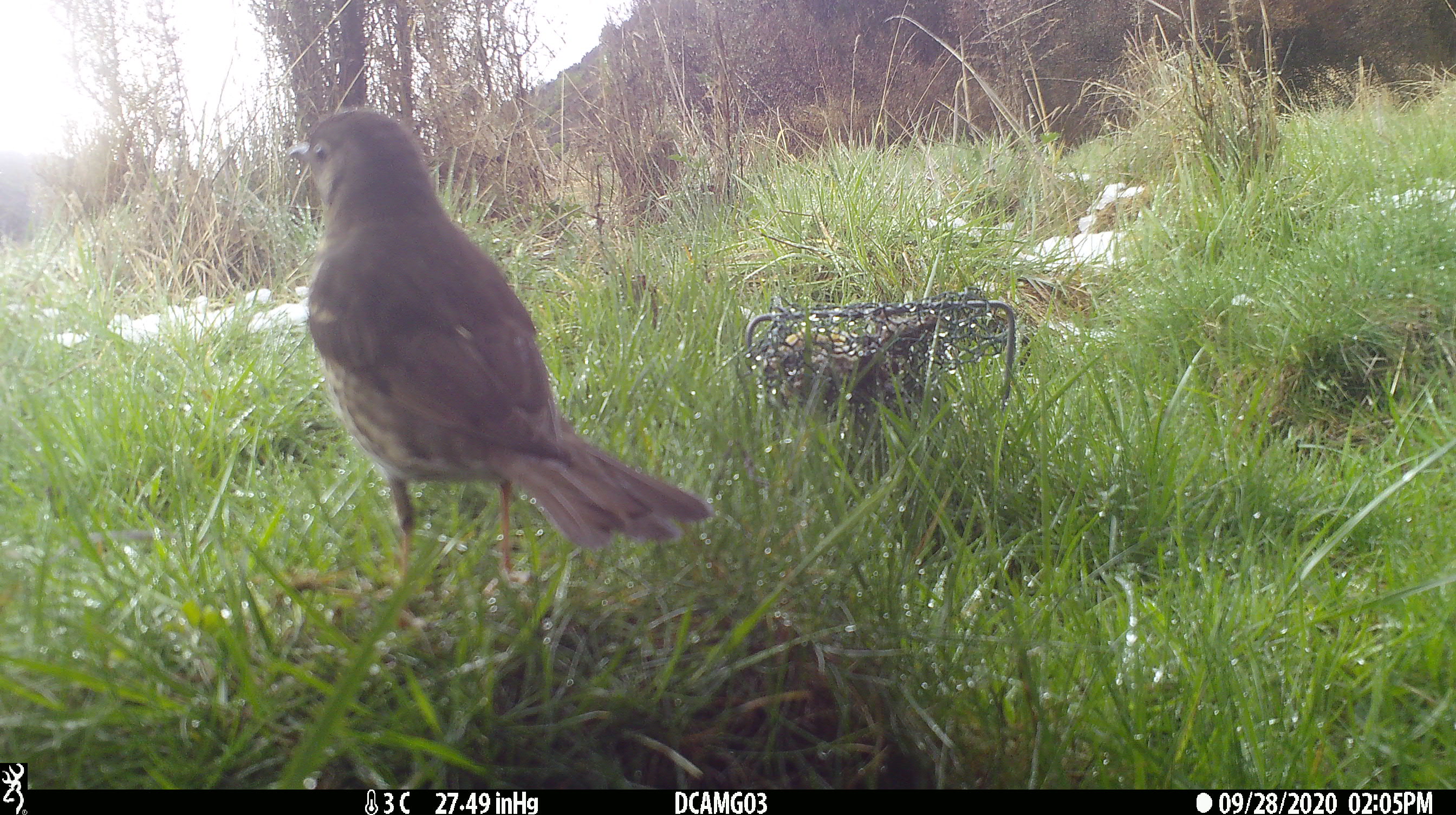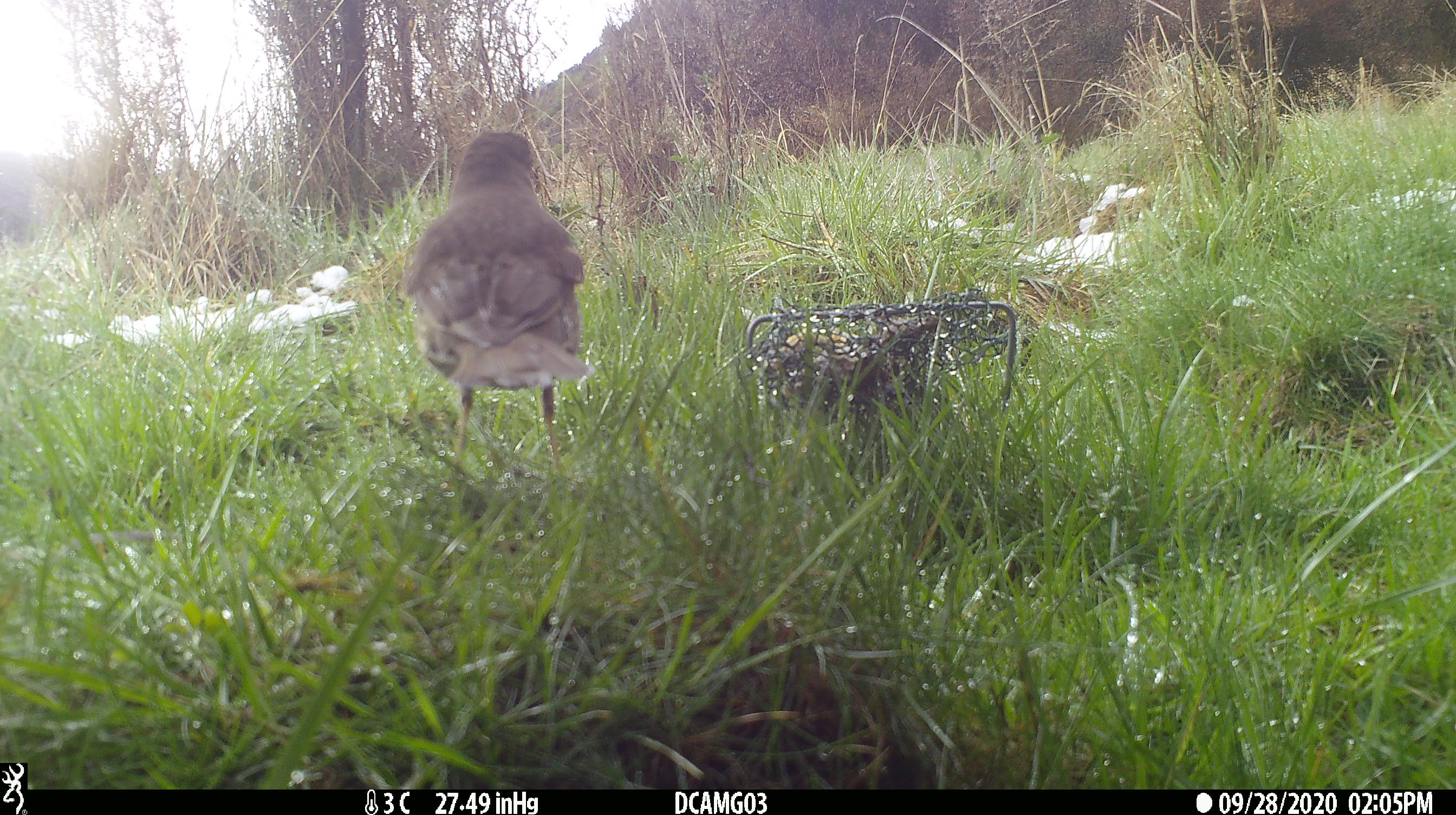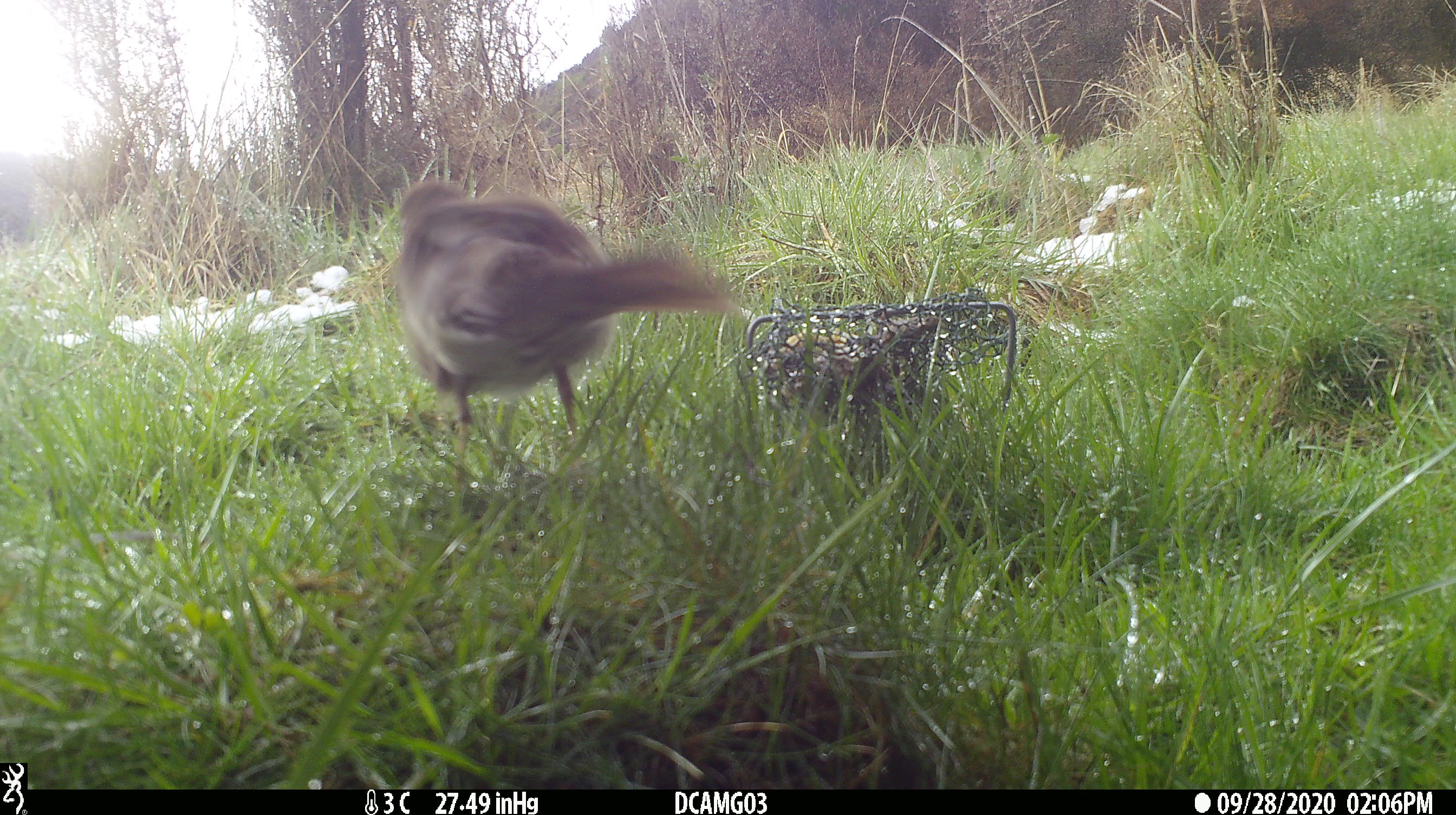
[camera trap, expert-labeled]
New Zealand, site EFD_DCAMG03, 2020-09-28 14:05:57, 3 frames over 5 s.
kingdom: Animalia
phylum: Chordata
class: Aves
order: Passeriformes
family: Turdidae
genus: Turdus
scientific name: Turdus philomelos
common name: song thrush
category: thrush